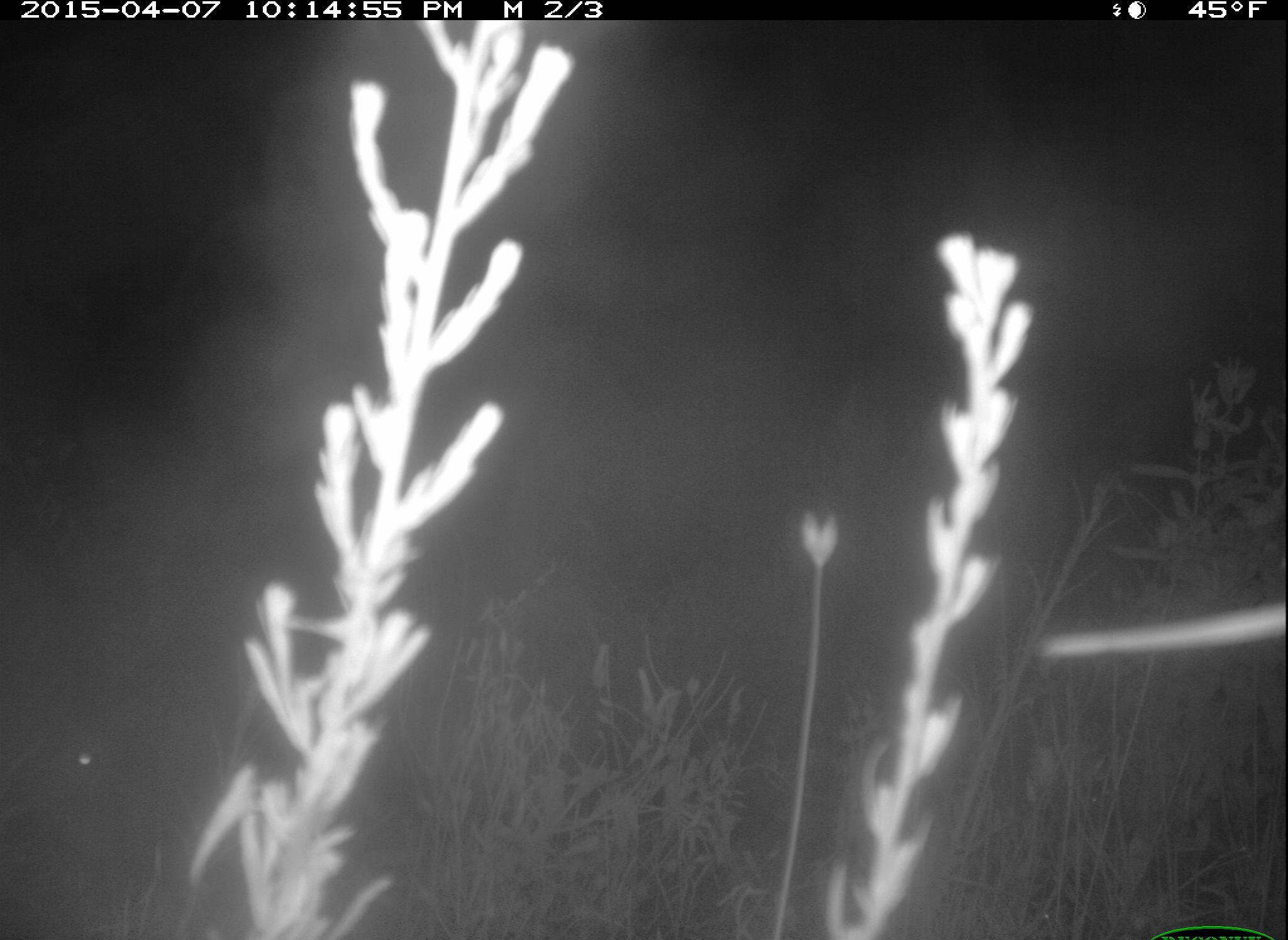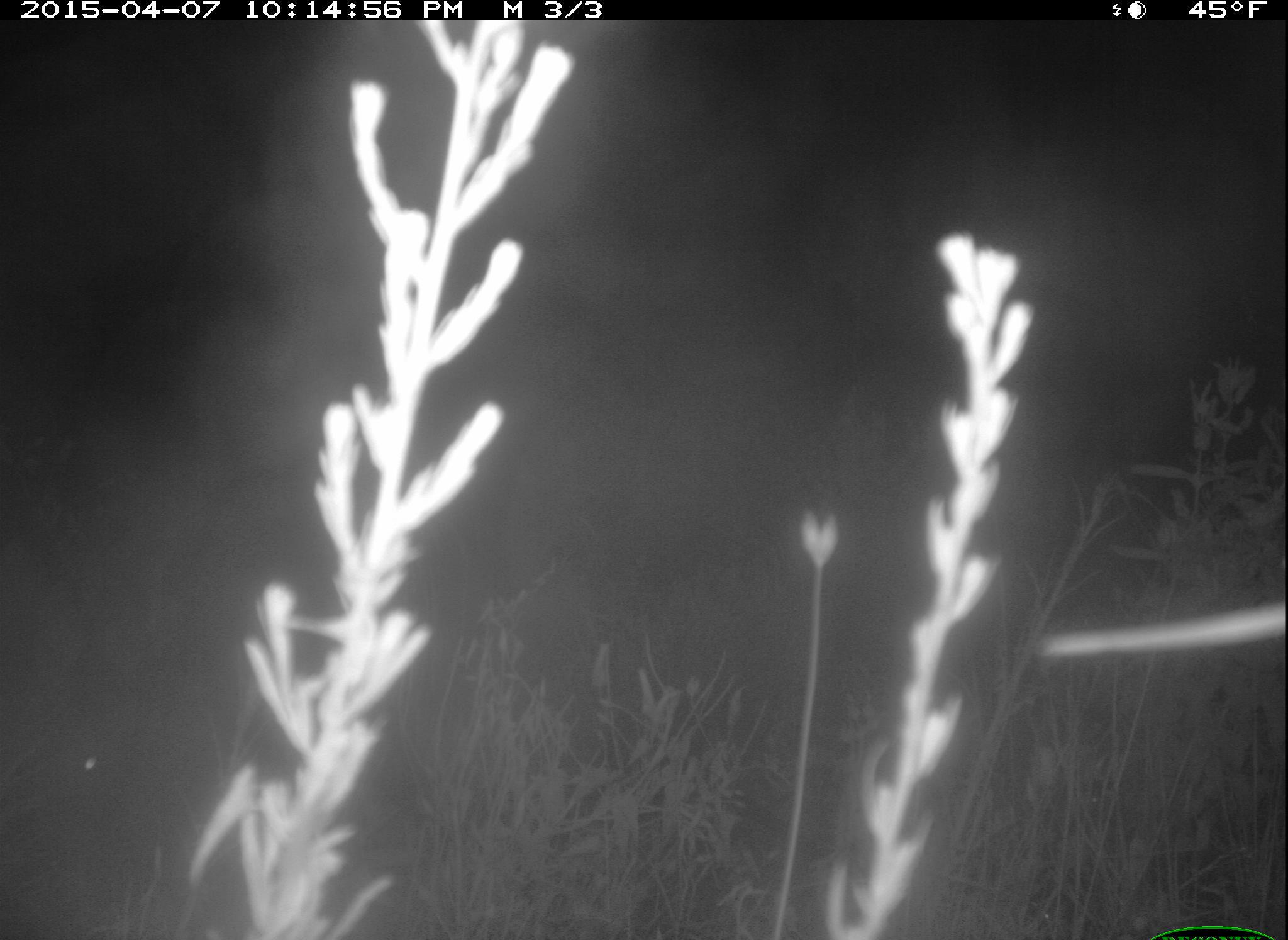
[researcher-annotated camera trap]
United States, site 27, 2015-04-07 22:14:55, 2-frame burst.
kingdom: Animalia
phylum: Chordata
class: Mammalia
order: Artiodactyla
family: Cervidae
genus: Odocoileus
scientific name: Odocoileus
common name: deer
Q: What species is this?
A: Deer (Odocoileus).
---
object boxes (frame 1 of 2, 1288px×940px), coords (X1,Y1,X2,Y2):
deer: (0,642,158,911)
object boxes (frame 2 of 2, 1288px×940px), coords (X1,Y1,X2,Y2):
deer: (0,698,125,915)